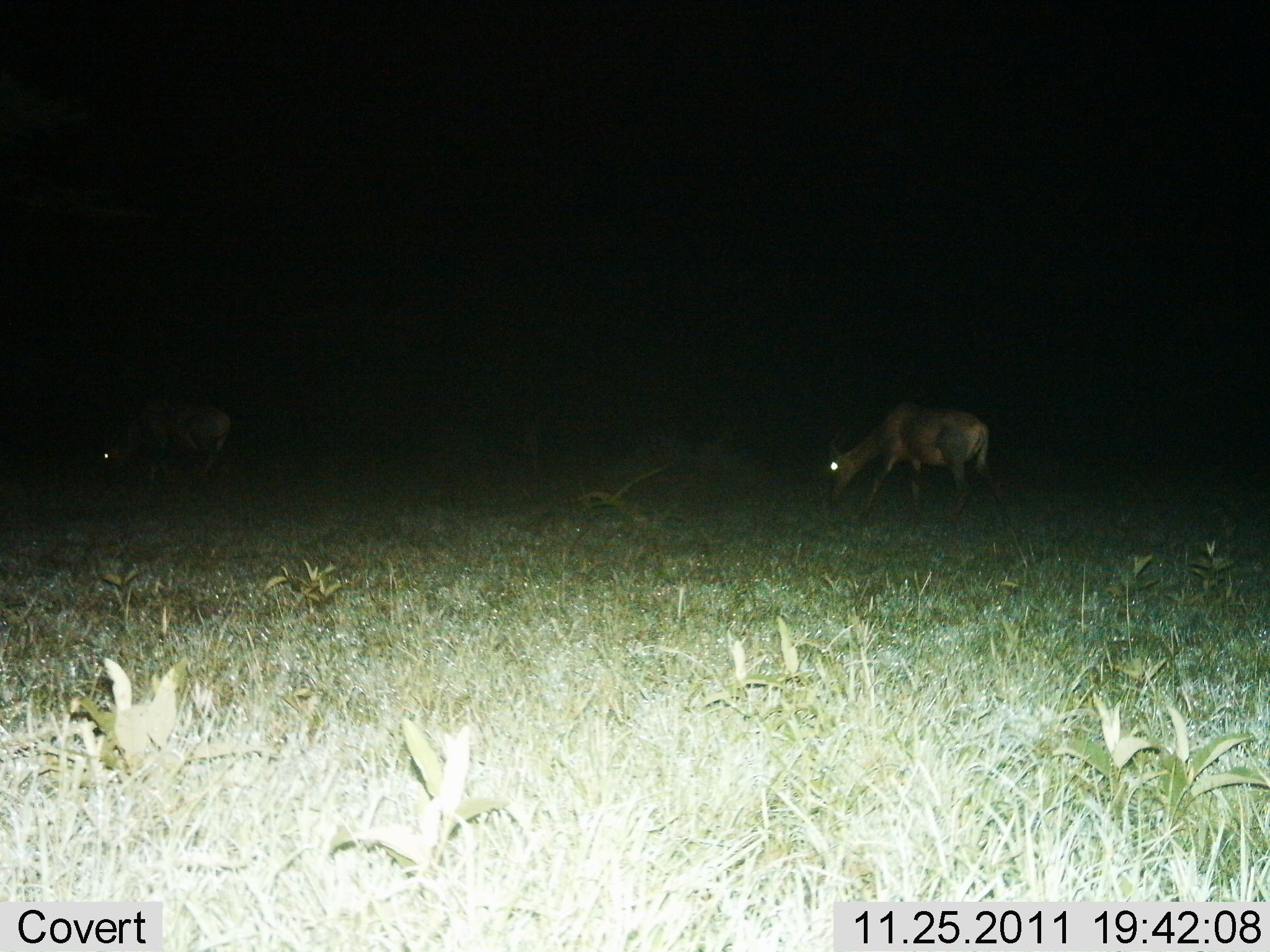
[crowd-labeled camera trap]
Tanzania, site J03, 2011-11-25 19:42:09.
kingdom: Animalia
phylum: Chordata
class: Mammalia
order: Artiodactyla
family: Bovidae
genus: Damaliscus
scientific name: Damaliscus lunatus jimela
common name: topi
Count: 2.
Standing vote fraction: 25%.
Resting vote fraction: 0%.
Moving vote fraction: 25%.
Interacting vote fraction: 0%.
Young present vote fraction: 0%.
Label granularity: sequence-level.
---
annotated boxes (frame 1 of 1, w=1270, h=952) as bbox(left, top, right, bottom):
animal: bbox(825, 396, 1016, 542); bbox(95, 396, 232, 494)